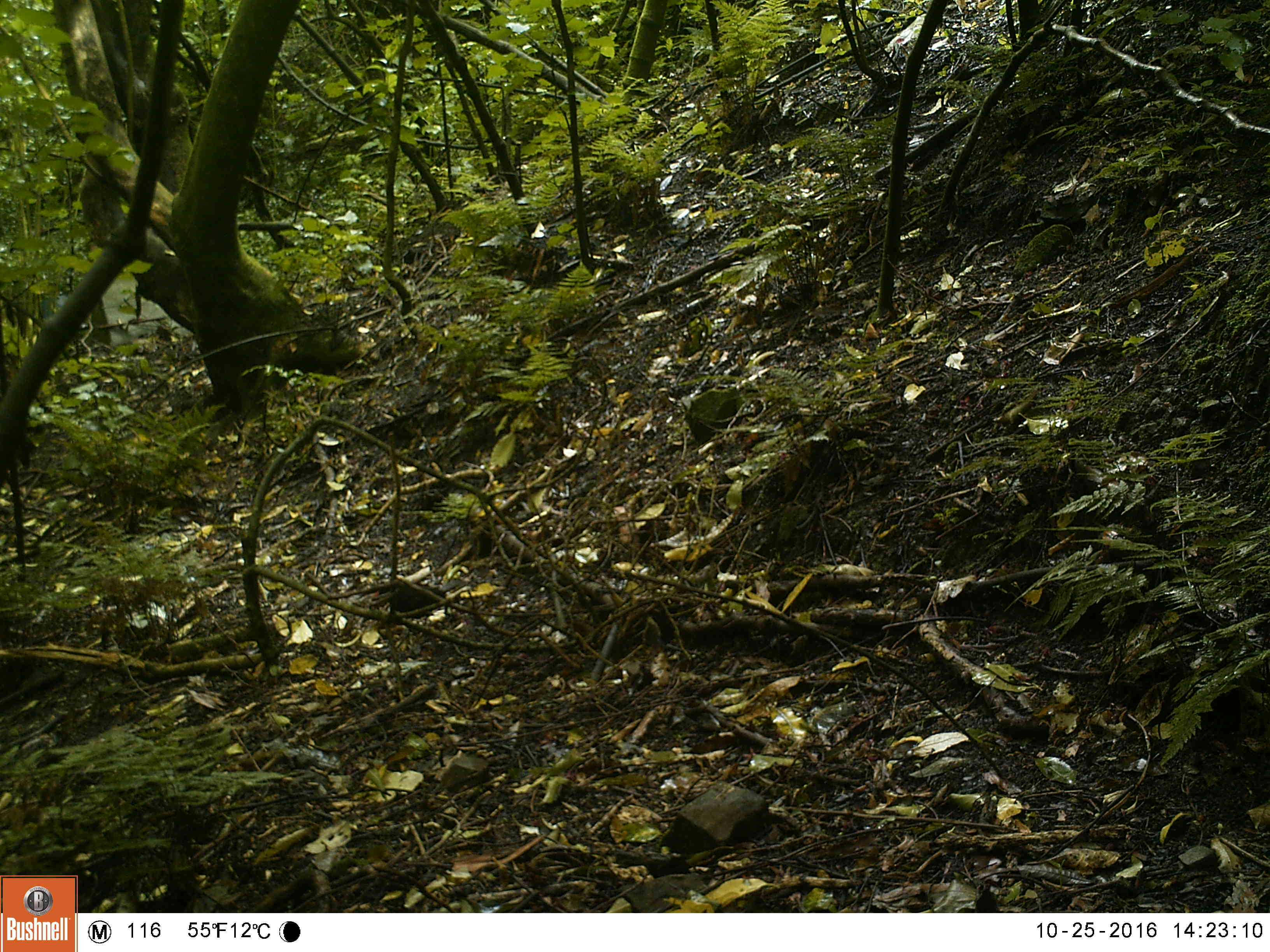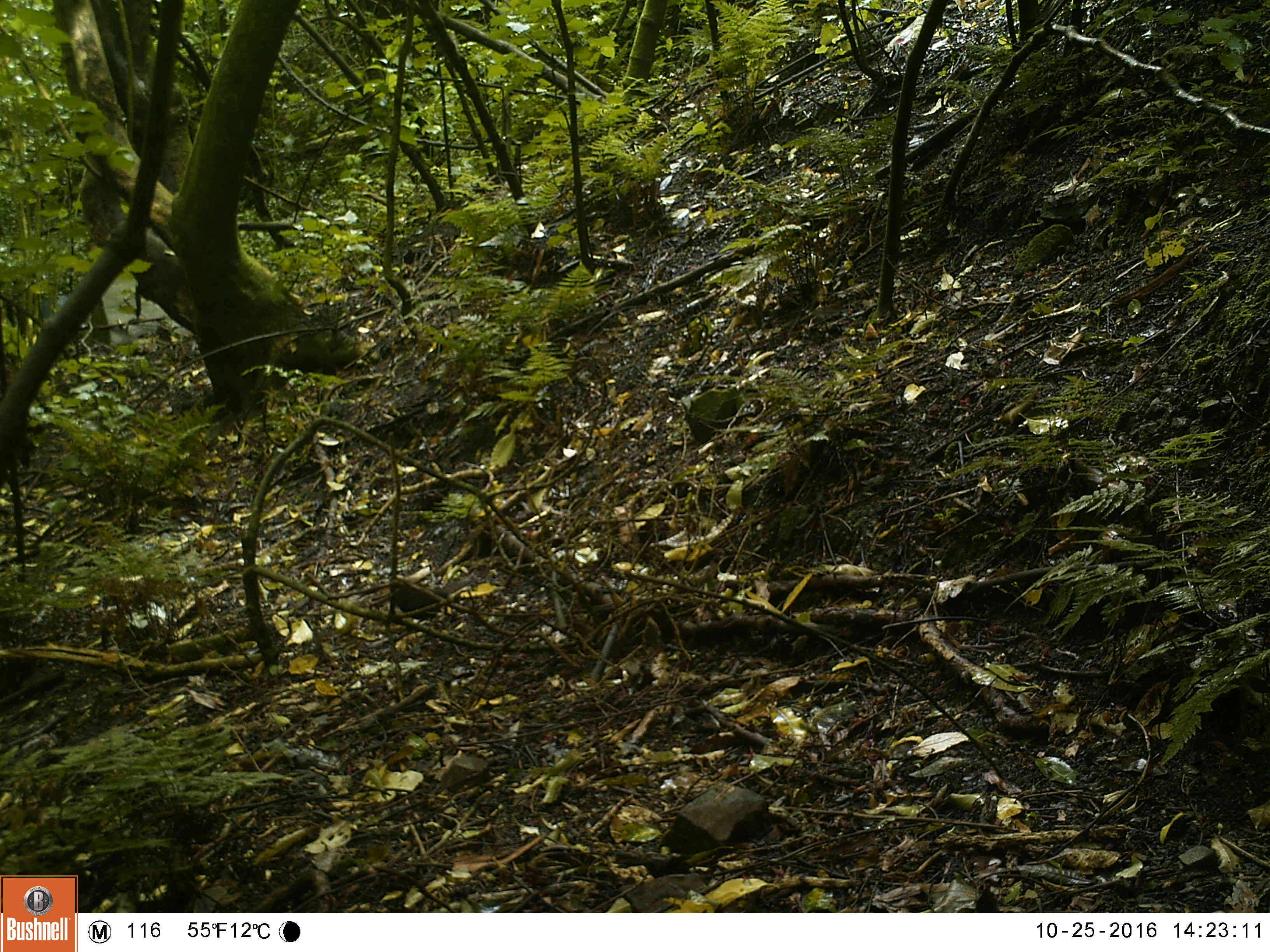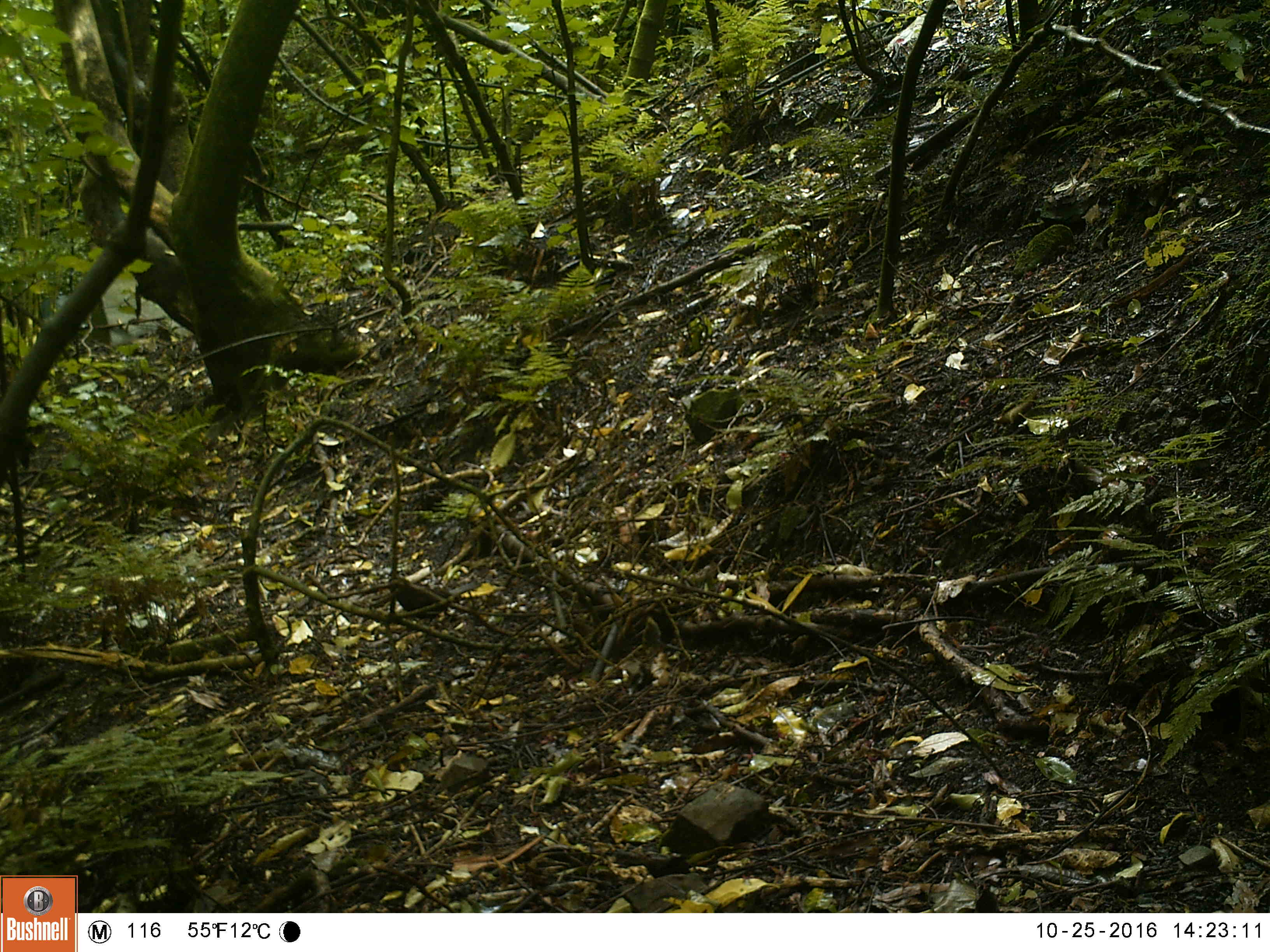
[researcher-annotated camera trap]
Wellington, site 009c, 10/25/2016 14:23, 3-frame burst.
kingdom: Animalia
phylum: Chordata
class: Aves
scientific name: Aves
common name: bird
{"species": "bird (Aves)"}